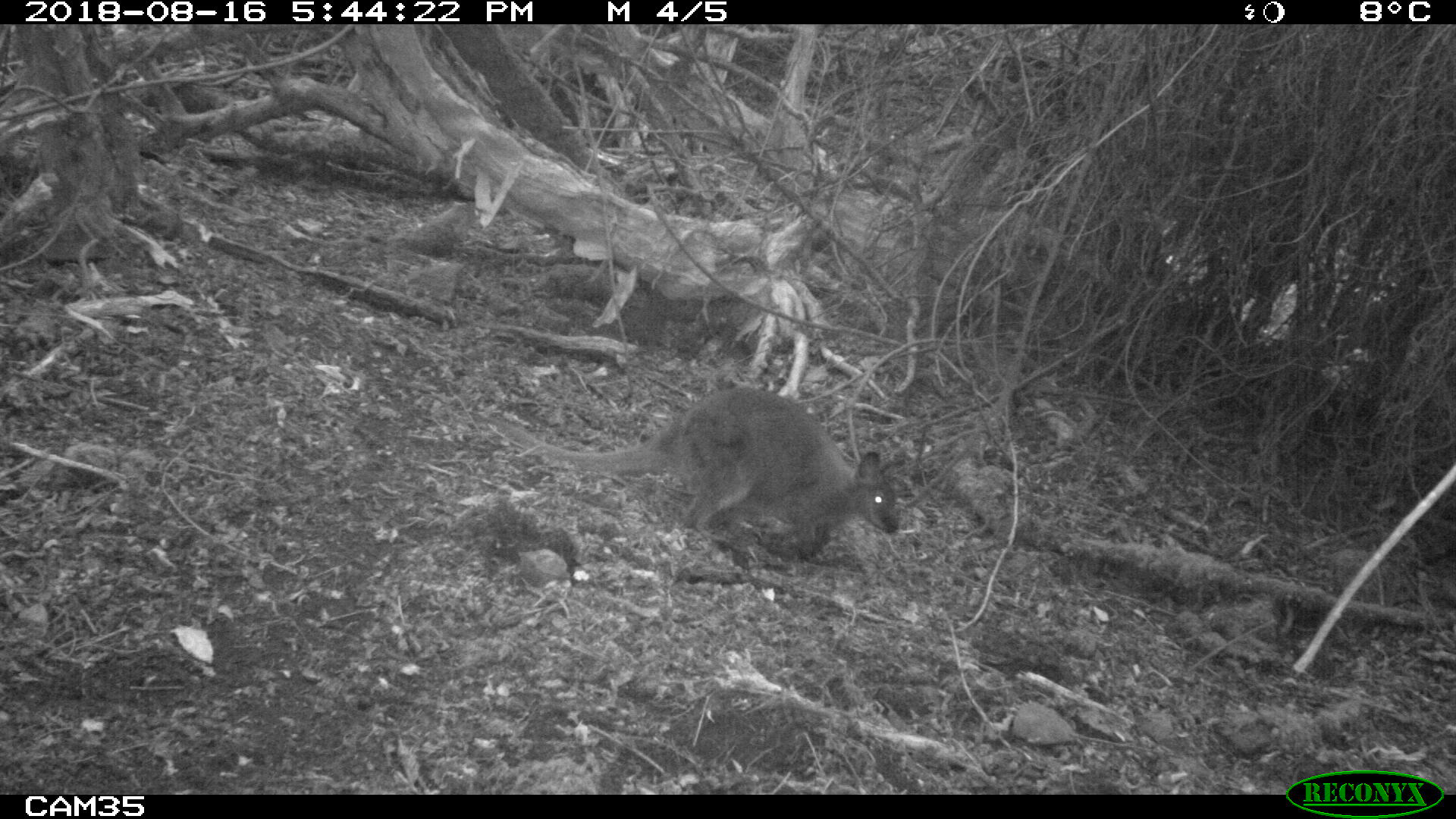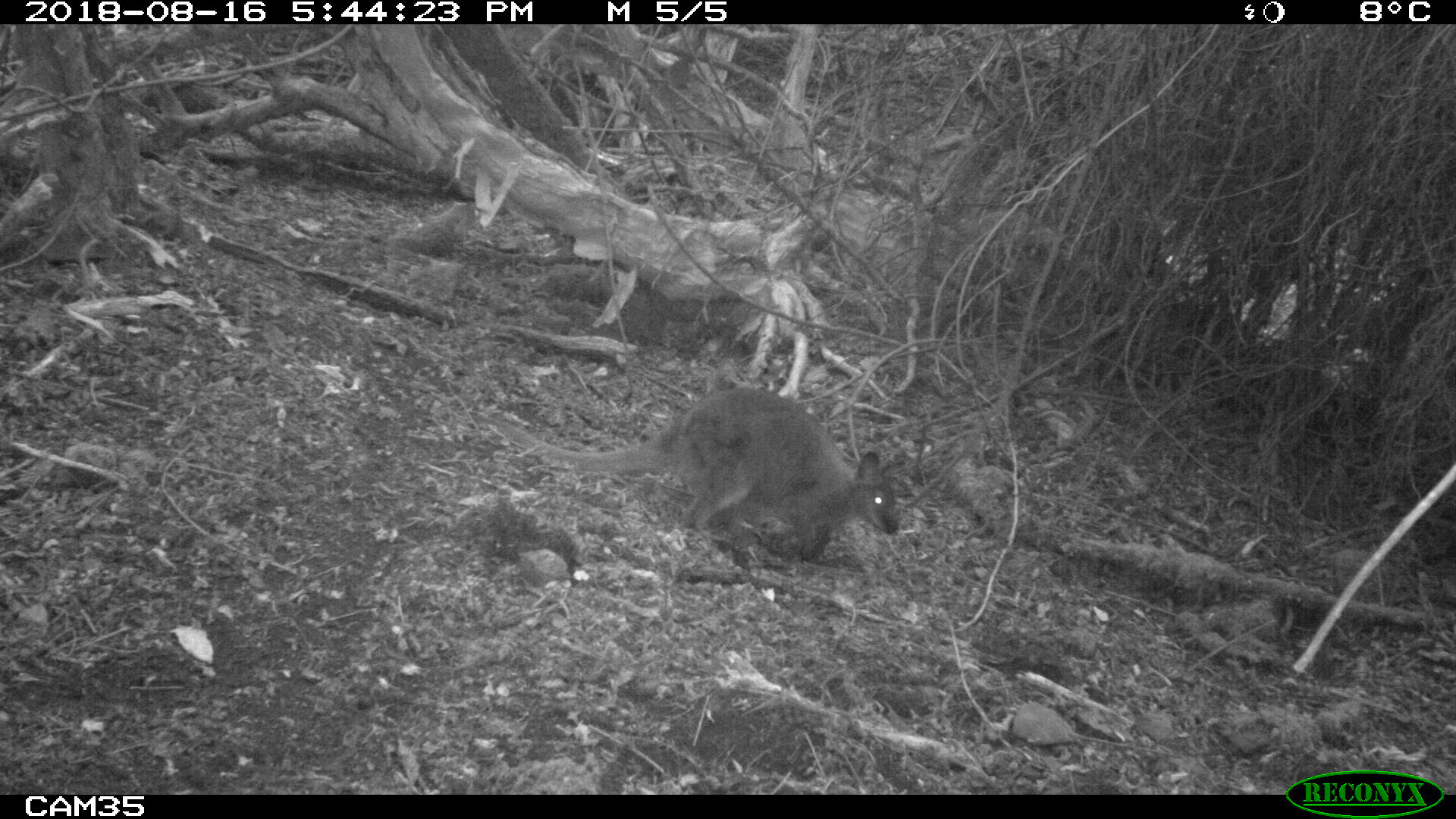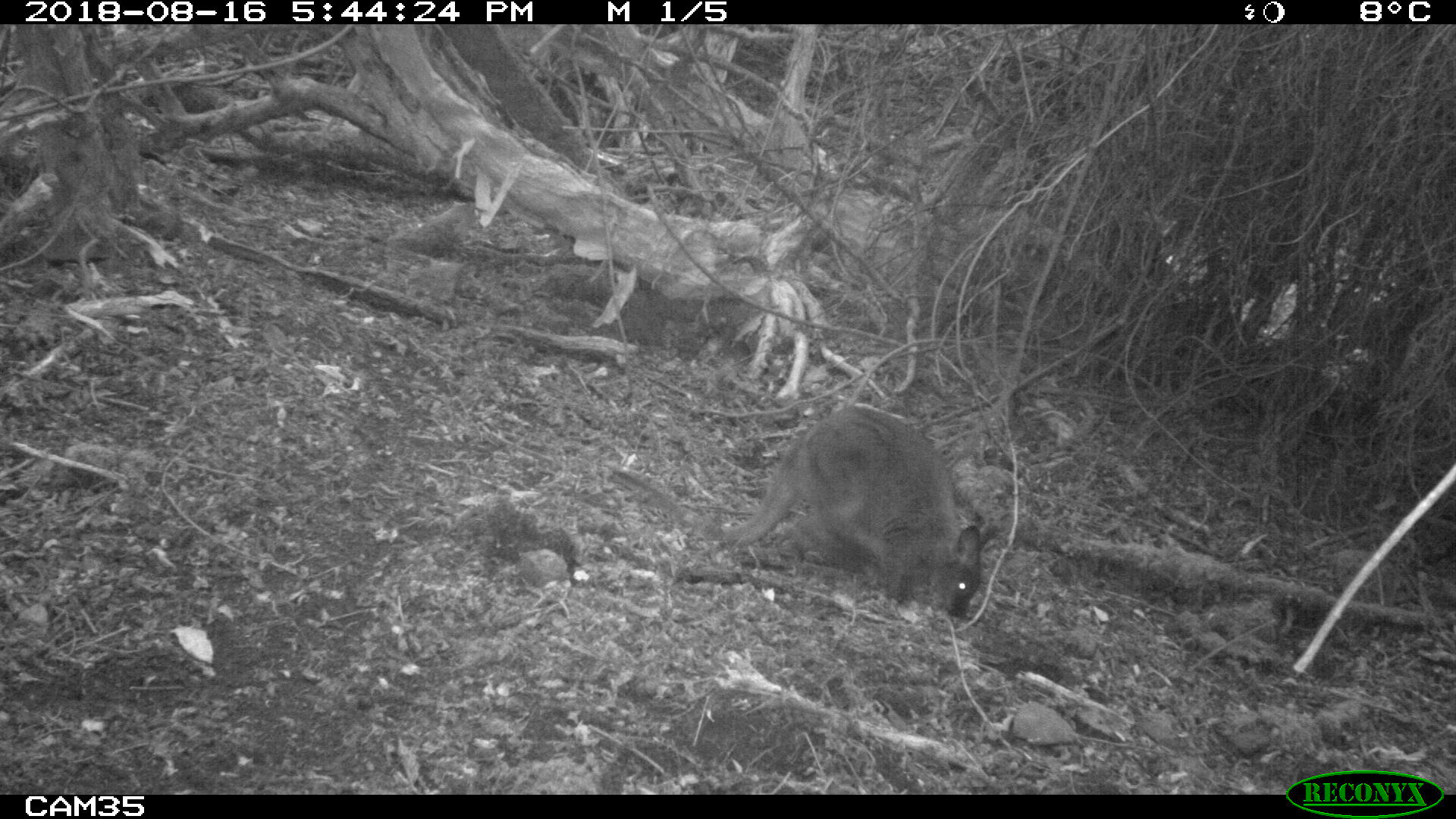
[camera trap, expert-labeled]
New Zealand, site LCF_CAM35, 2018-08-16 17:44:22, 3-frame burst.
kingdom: Animalia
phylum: Chordata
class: Mammalia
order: Diprotodontia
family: Macropodidae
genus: Notamacropus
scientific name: Notamacropus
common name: wallaby